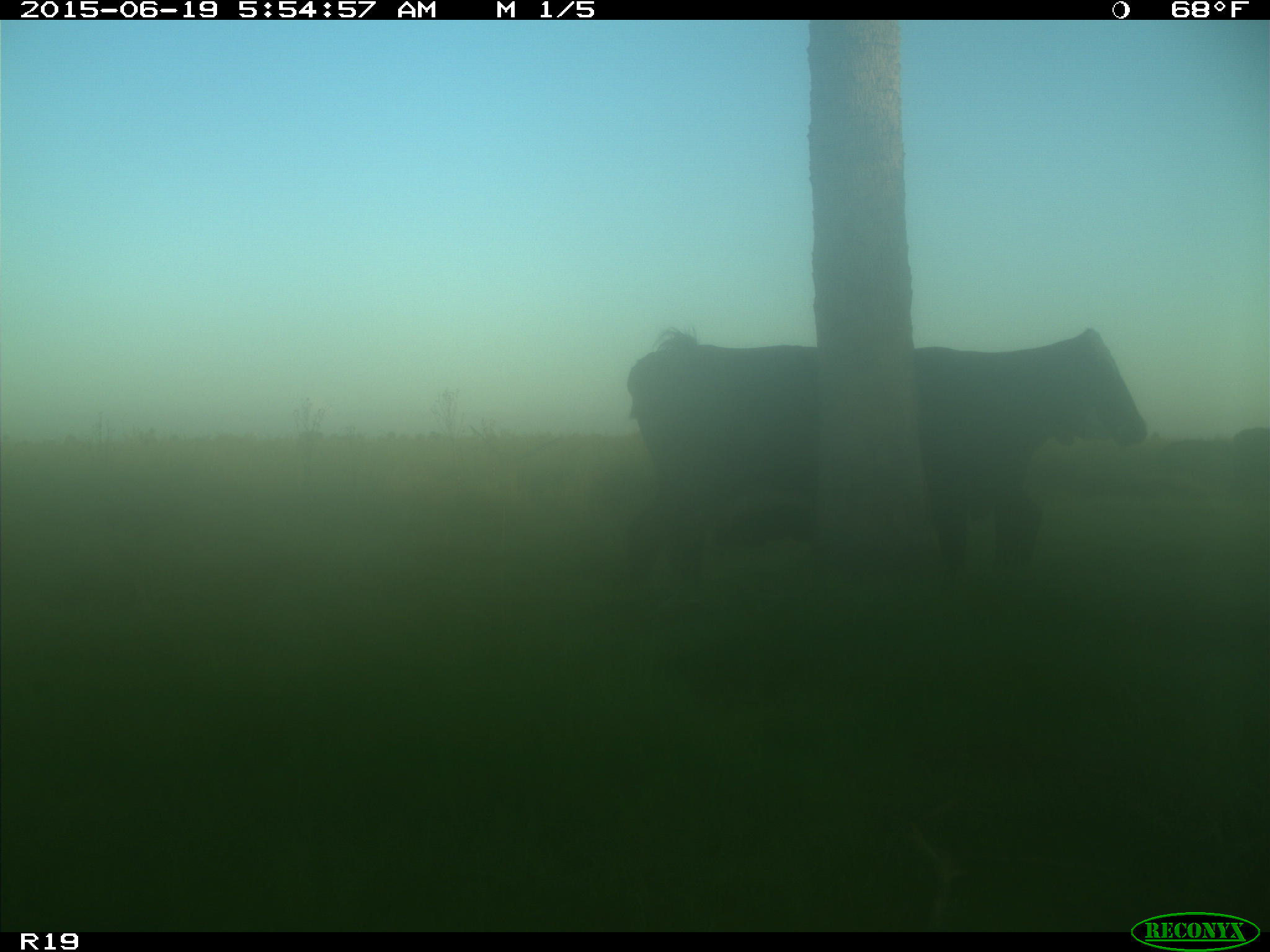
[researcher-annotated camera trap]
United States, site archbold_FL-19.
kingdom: Animalia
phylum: Chordata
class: Mammalia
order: Artiodactyla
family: Bovidae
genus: Bos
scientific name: Bos taurus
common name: domestic cow